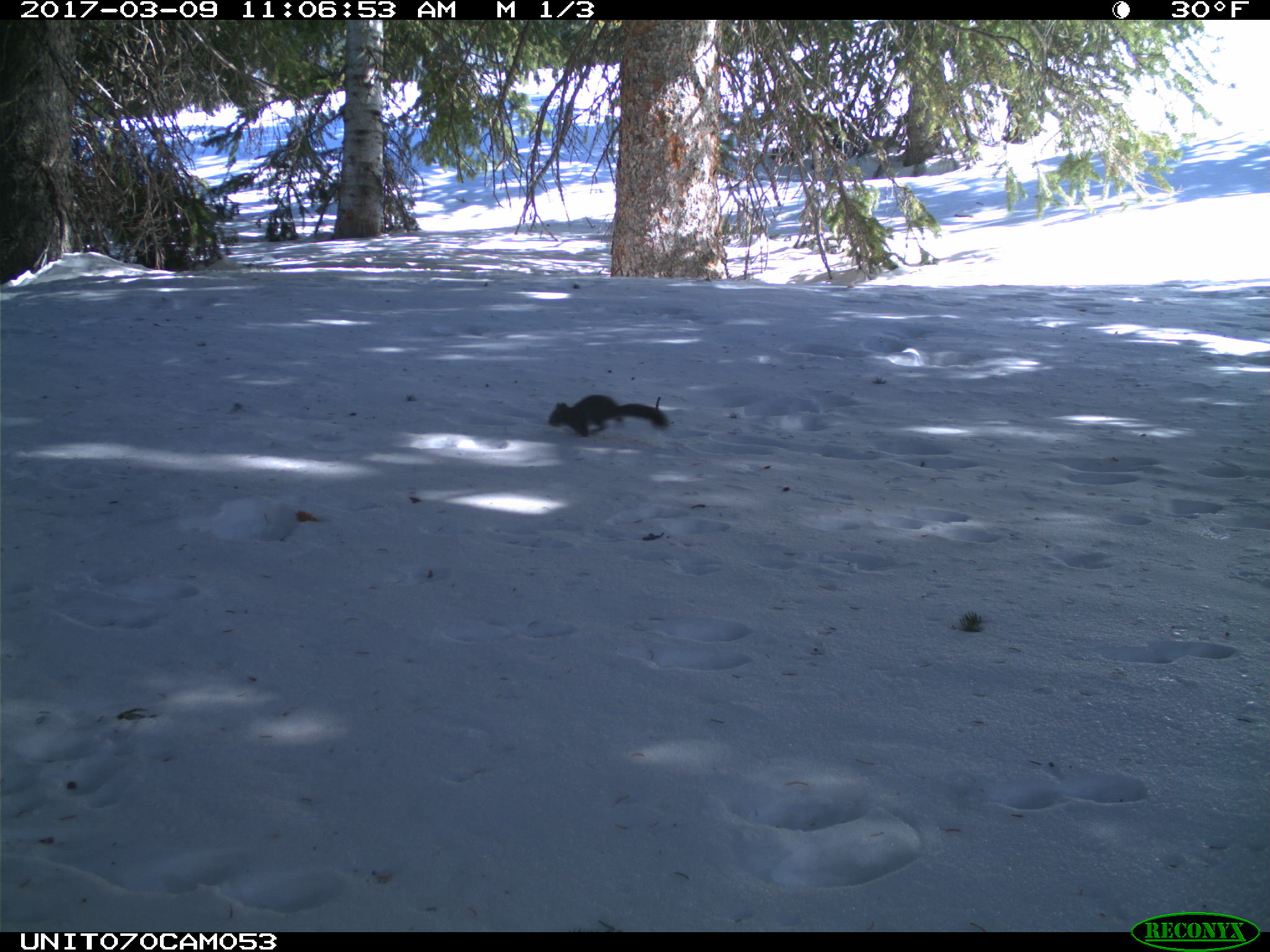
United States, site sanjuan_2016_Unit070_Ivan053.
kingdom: Animalia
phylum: Chordata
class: Mammalia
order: Rodentia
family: Sciuridae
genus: Tamiasciurus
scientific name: Tamiasciurus hudsonicus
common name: american red squirrel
Tamiasciurus hudsonicus (american red squirrel).